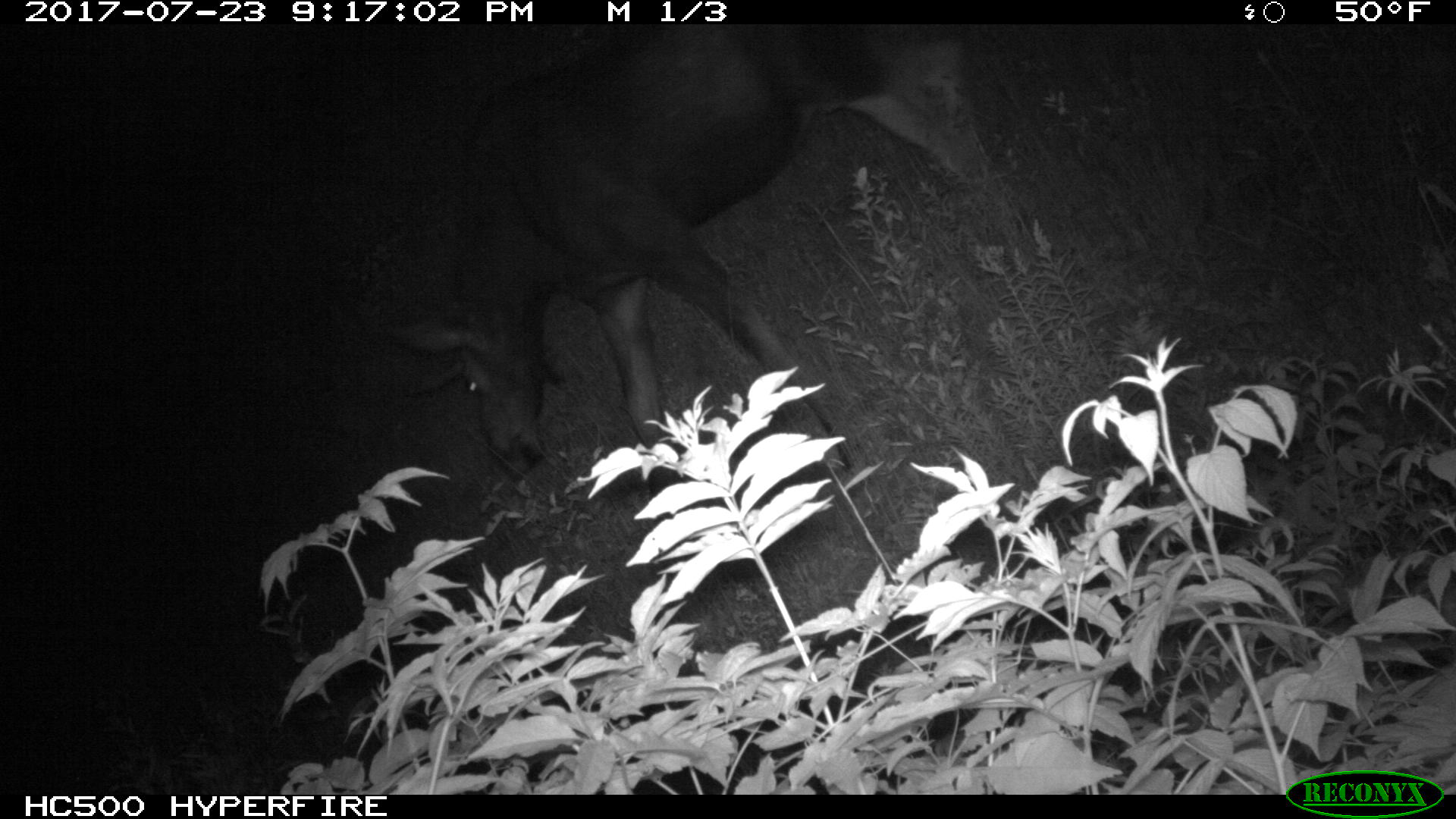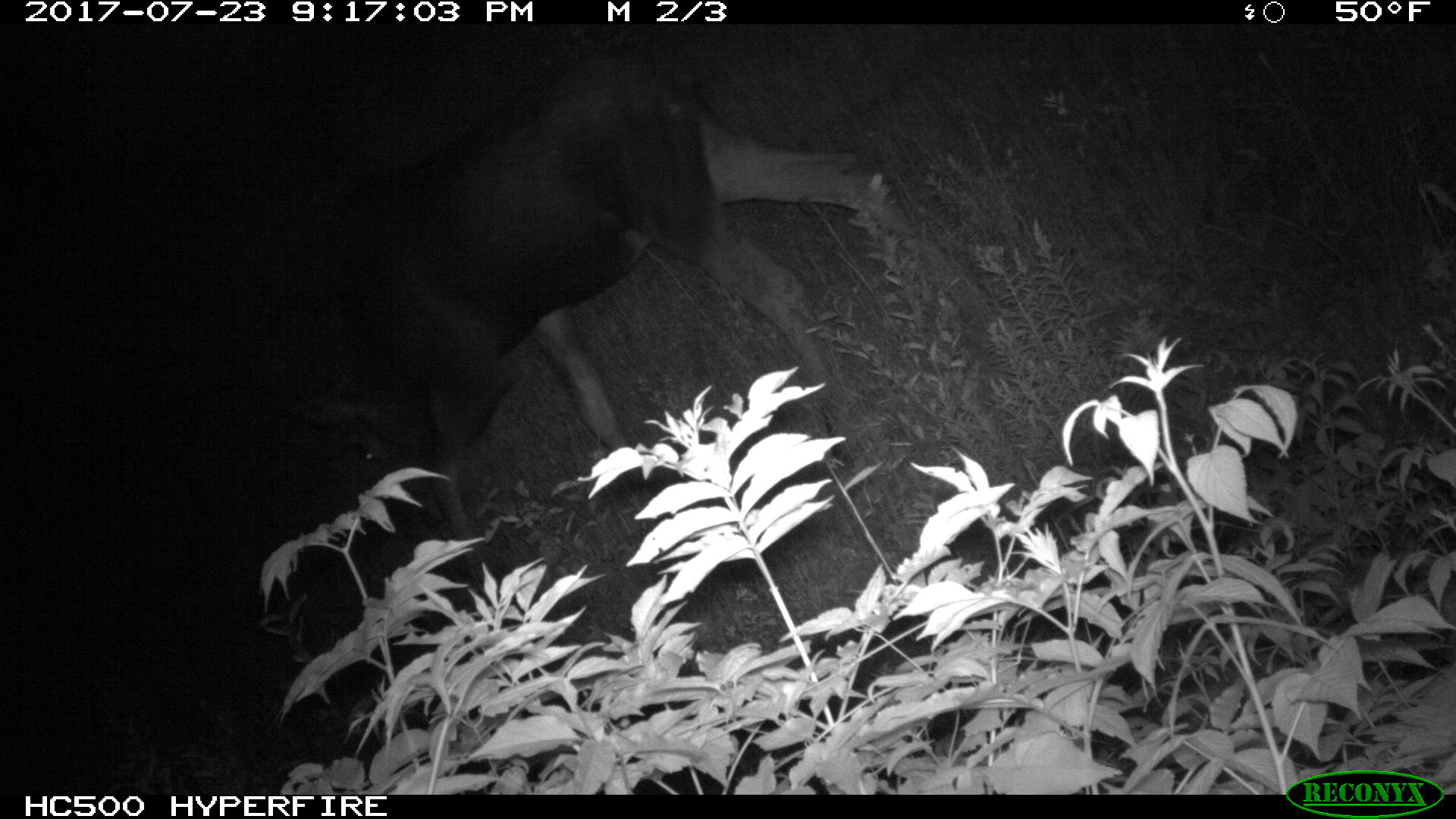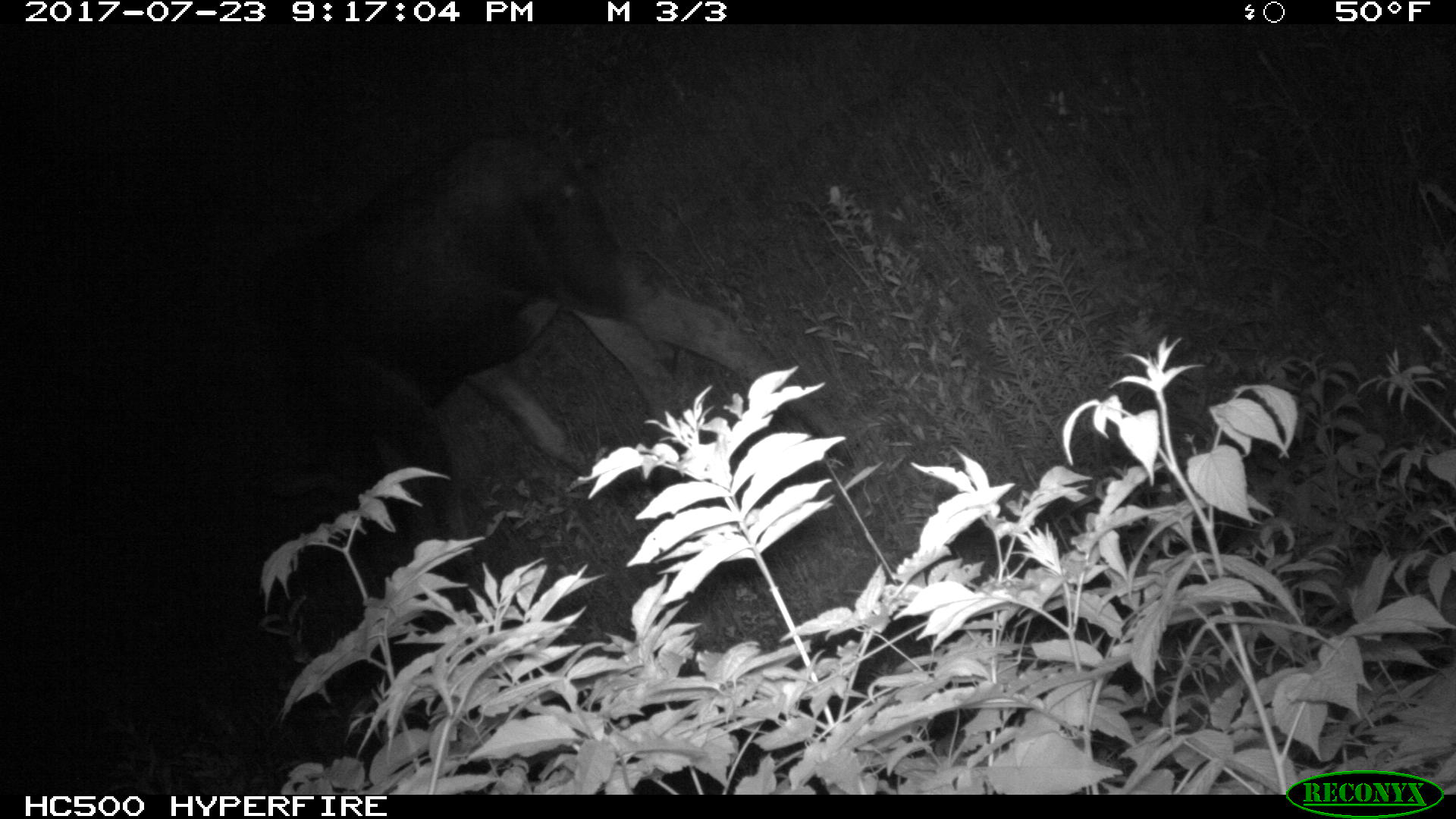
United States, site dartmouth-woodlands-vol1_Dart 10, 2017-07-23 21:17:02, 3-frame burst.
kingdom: Animalia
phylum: Chordata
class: Mammalia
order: Artiodactyla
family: Cervidae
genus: Alces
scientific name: Alces alces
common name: moose